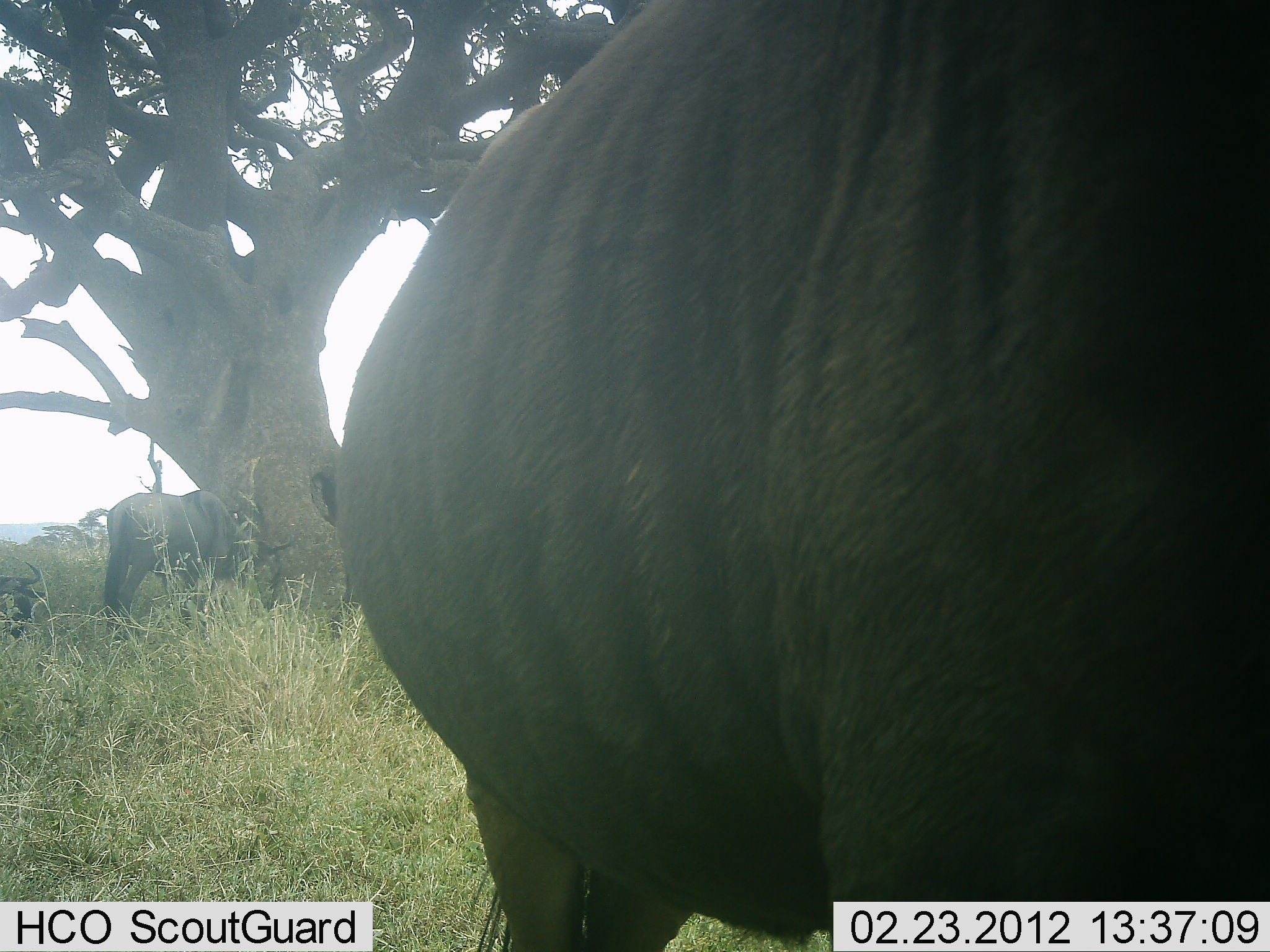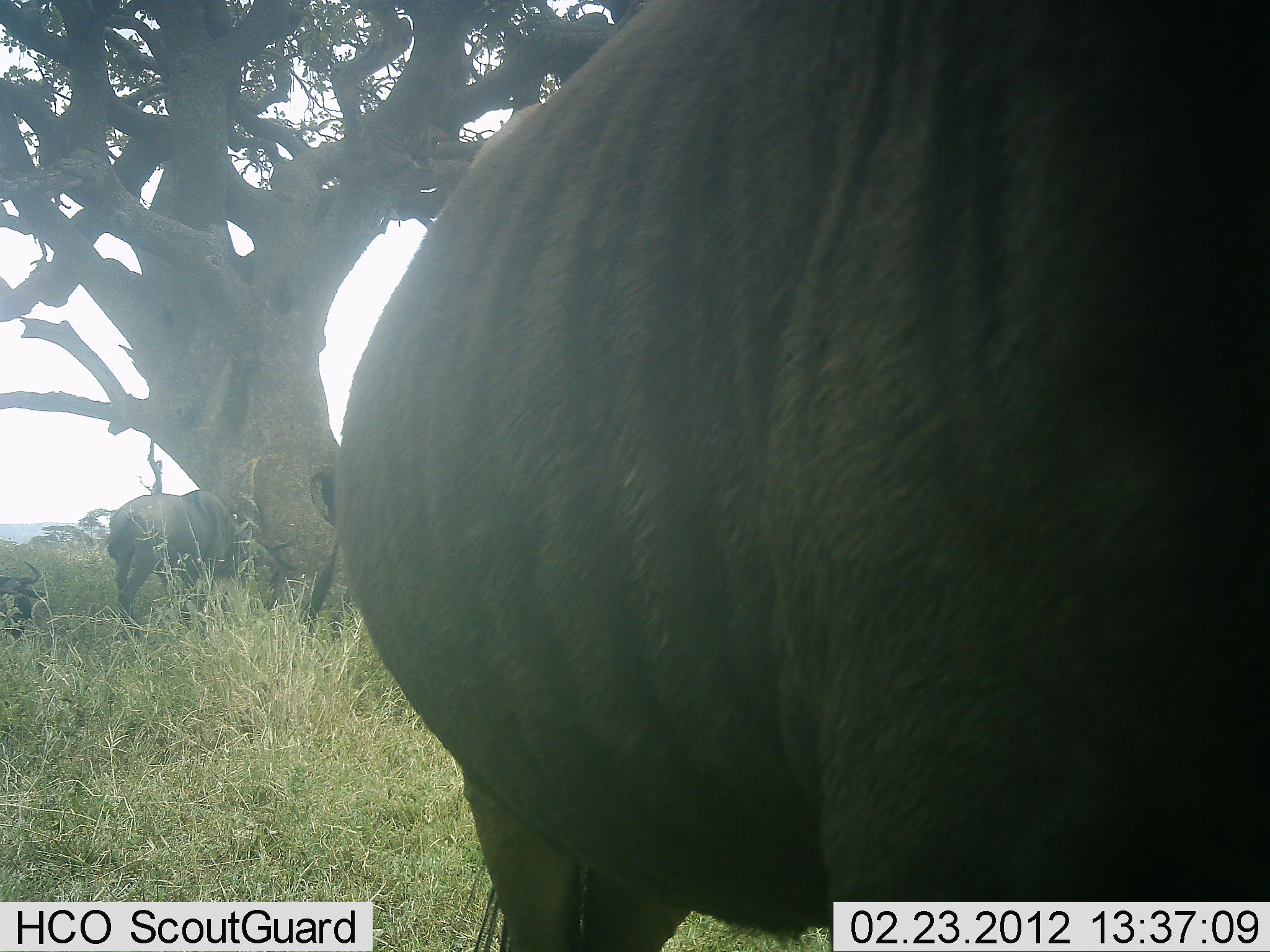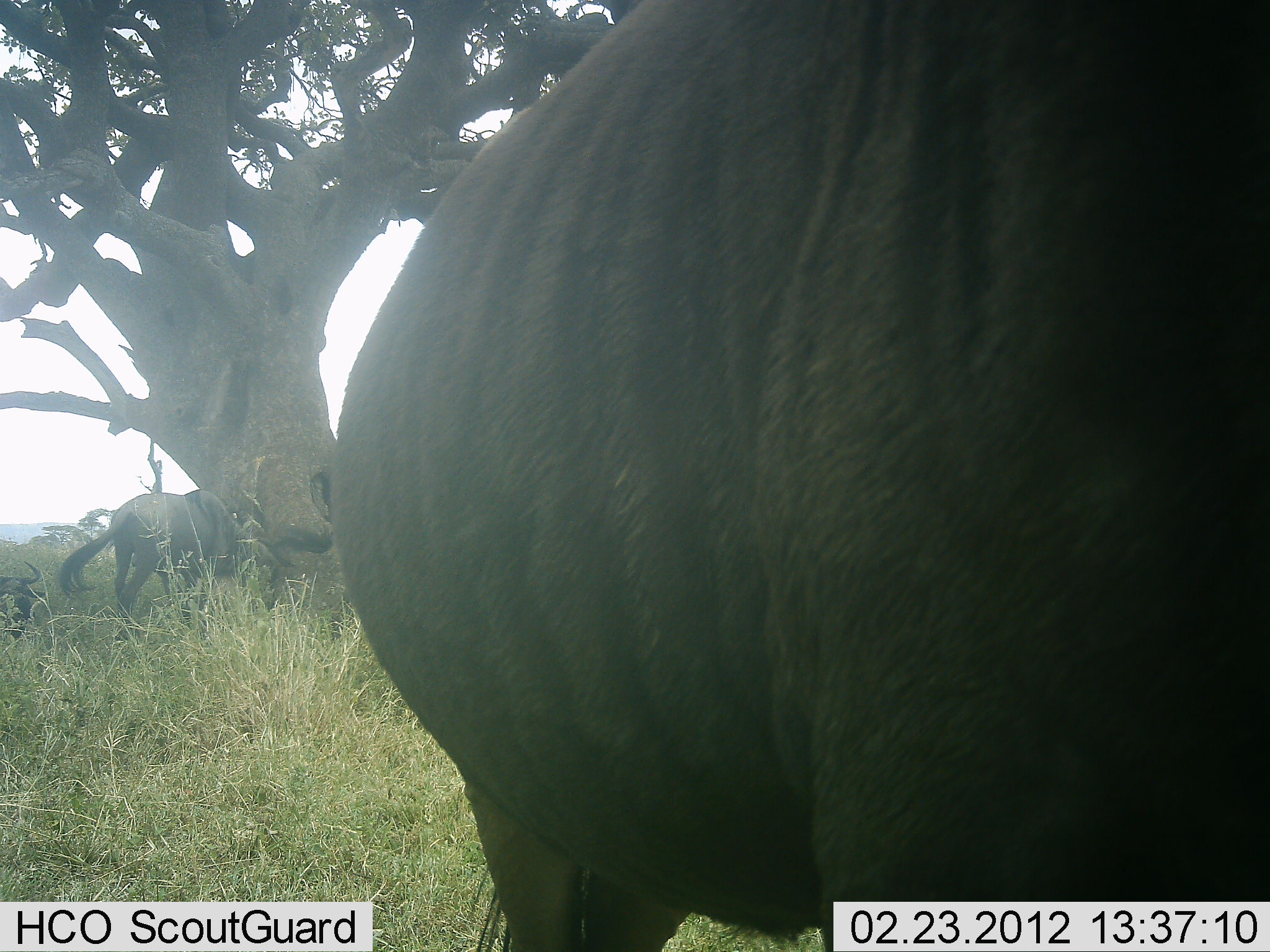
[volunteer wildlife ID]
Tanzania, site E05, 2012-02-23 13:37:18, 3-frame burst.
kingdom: Animalia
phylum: Chordata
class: Mammalia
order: Artiodactyla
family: Bovidae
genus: Connochaetes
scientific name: Connochaetes taurinus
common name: blue wildebeest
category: wildebeest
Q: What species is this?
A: Wildebeest (blue wildebeest) (Connochaetes taurinus).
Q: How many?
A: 3.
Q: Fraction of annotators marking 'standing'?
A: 85%.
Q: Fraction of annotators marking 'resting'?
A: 38%.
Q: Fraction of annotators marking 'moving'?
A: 0%.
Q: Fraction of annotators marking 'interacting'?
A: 0%.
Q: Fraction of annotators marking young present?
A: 0%.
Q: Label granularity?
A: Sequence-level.